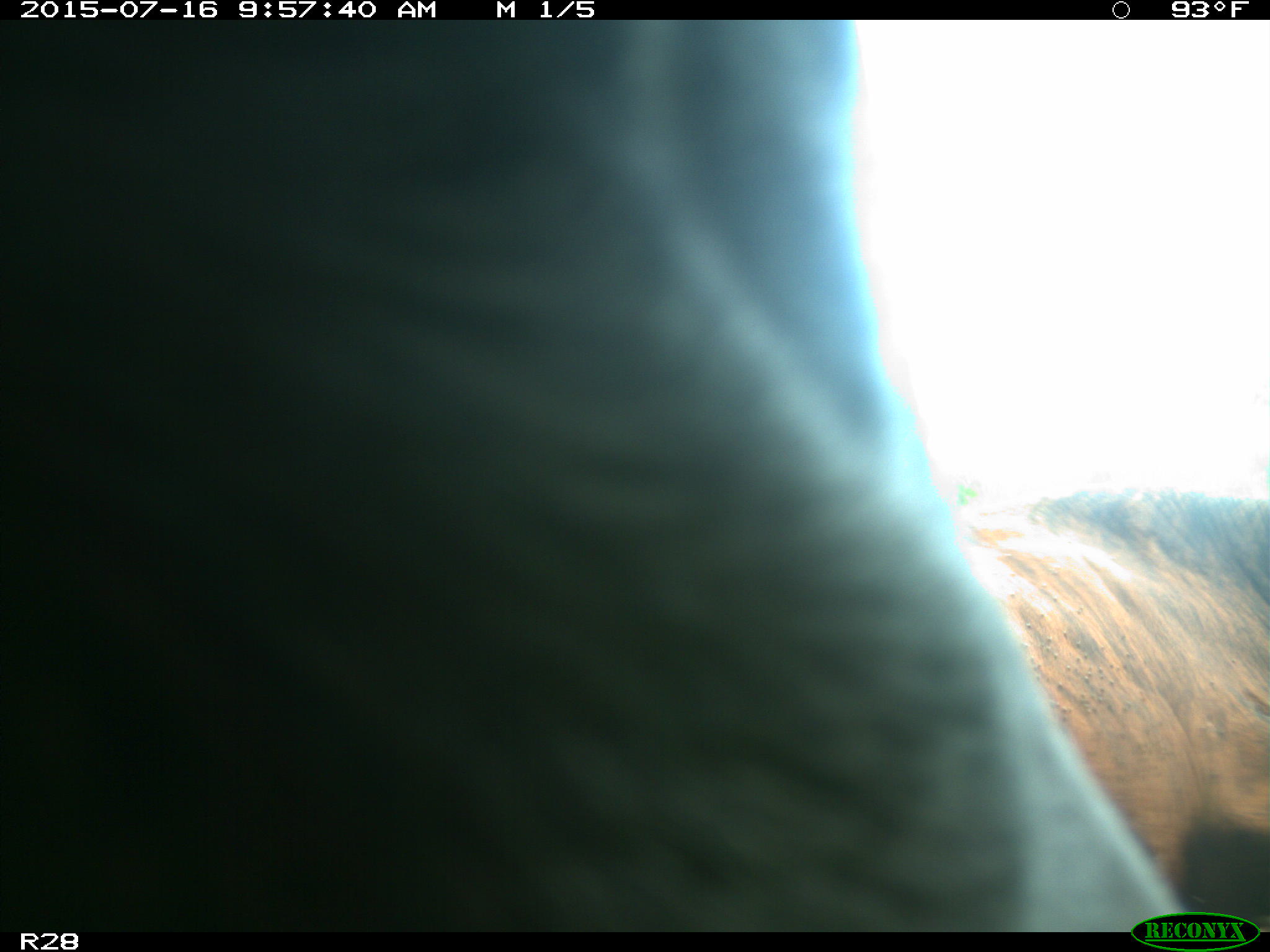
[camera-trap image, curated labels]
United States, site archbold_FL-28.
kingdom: Animalia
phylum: Chordata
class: Mammalia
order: Artiodactyla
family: Bovidae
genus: Bos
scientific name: Bos taurus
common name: domestic cow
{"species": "Bos taurus (domestic cow)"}